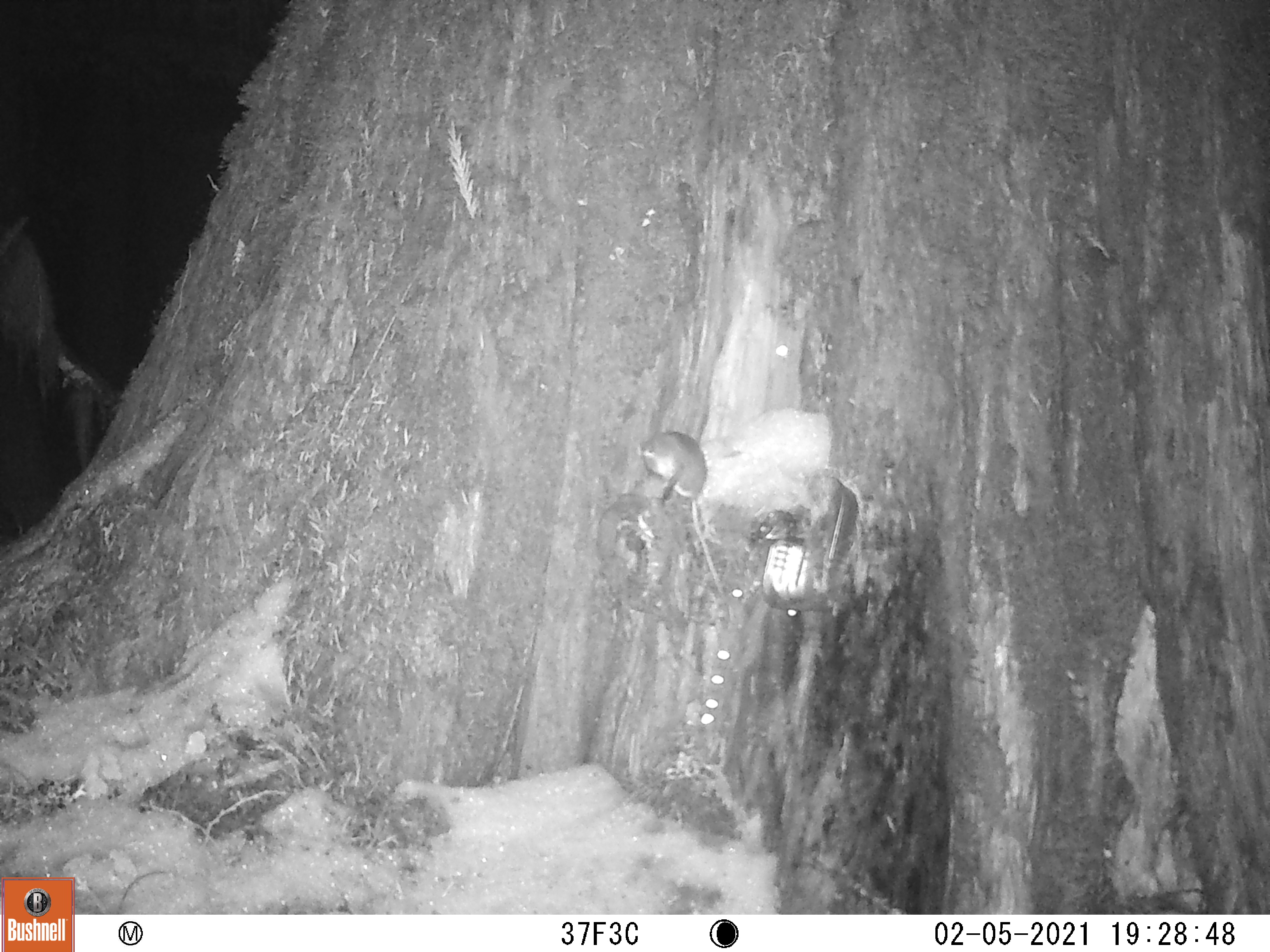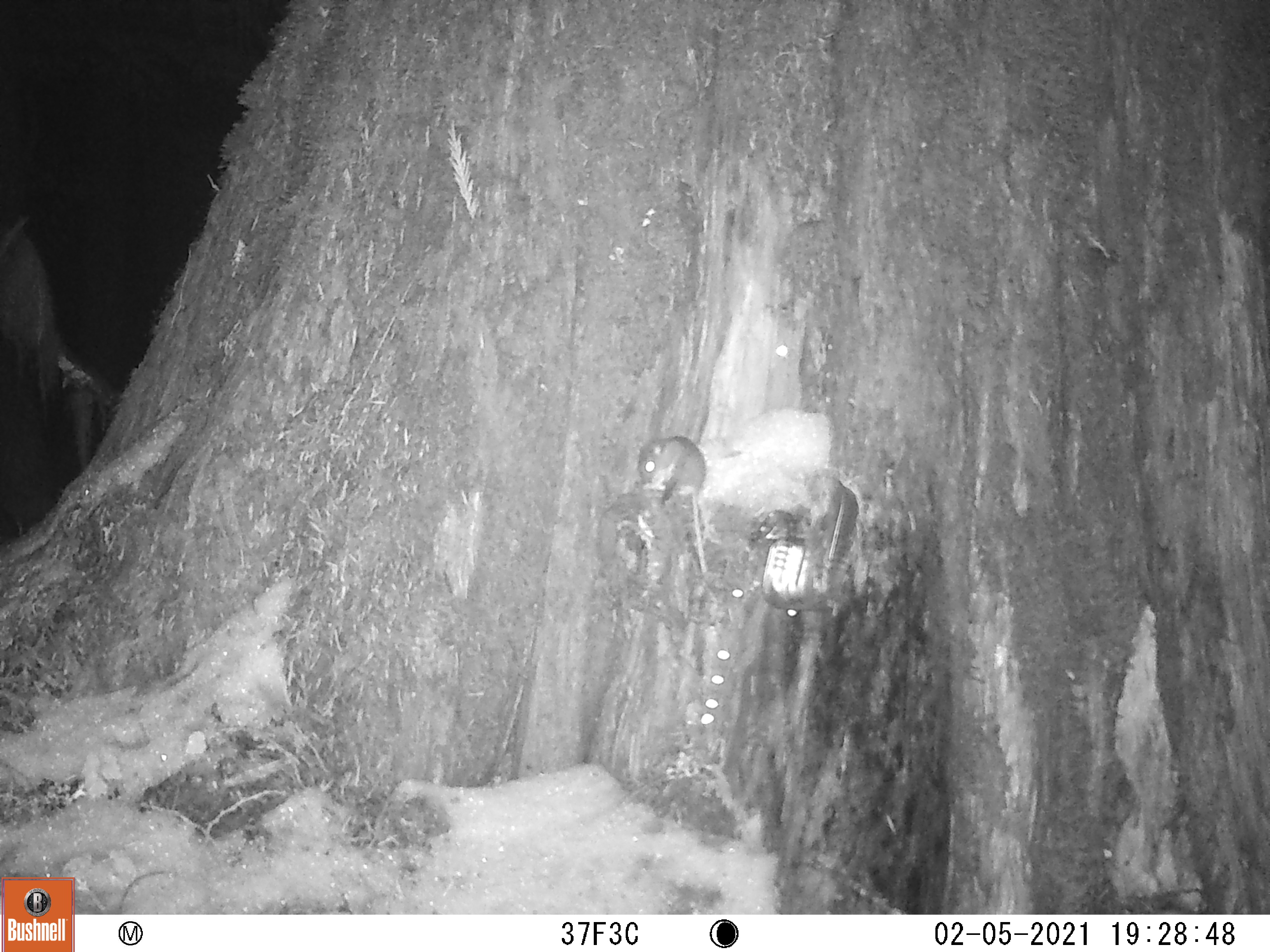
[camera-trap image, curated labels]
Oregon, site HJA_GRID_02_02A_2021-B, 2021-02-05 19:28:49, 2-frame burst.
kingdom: Animalia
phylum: Chordata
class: Mammalia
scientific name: Mammalia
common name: small mammal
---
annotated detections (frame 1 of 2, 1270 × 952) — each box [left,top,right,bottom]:
small mammal: [622,429,744,610]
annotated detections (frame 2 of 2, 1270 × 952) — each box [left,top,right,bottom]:
small mammal: [637,433,728,587]